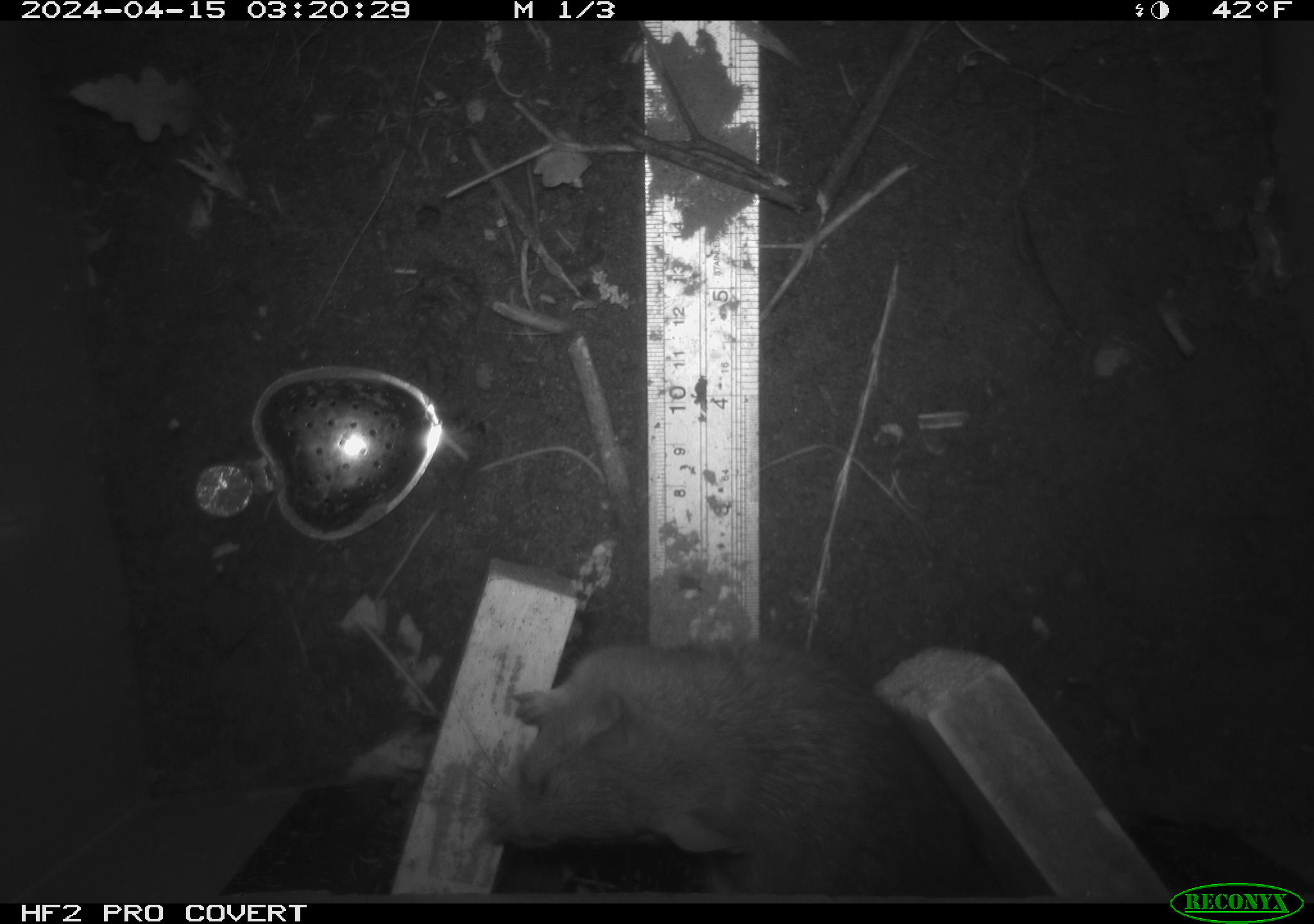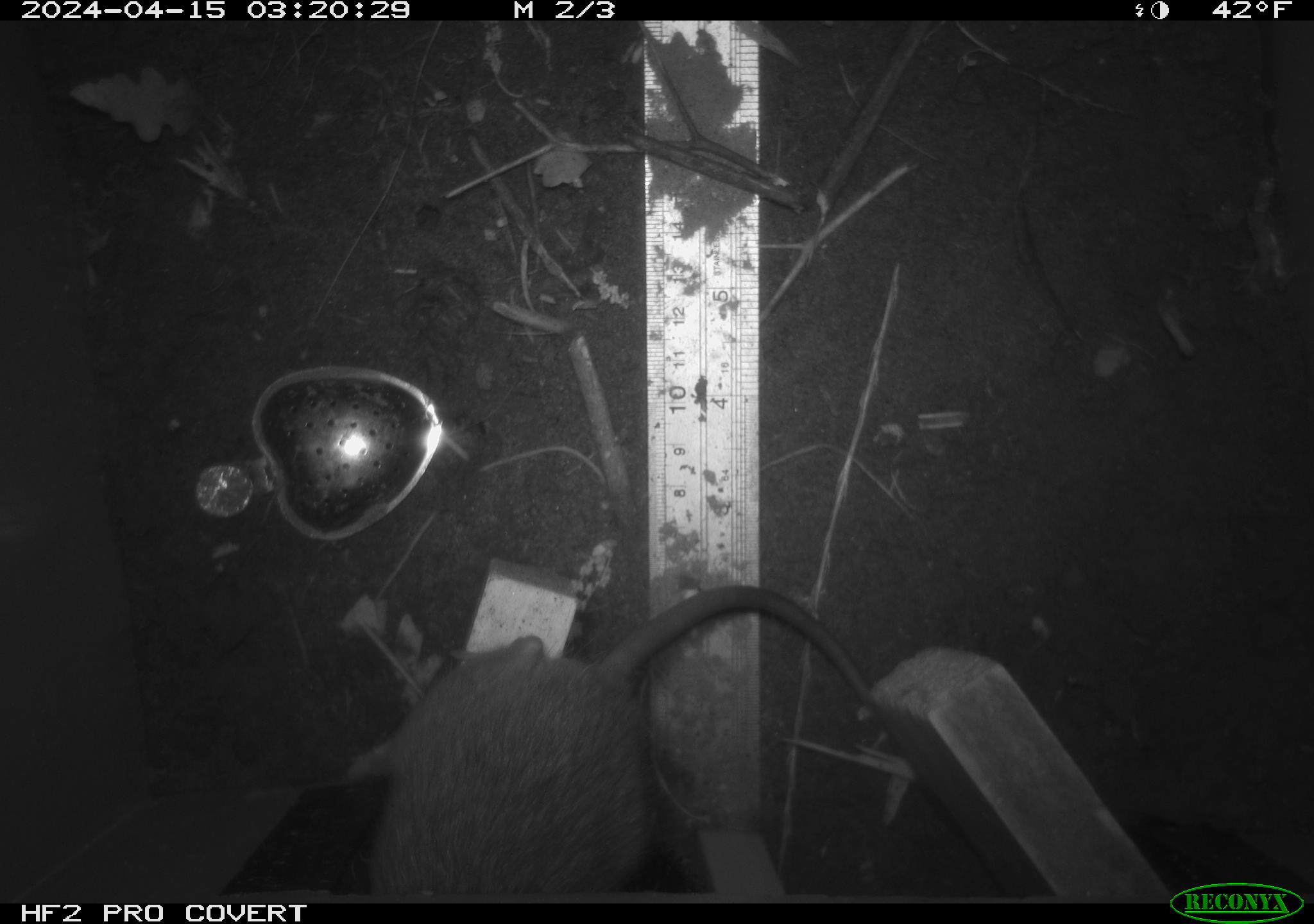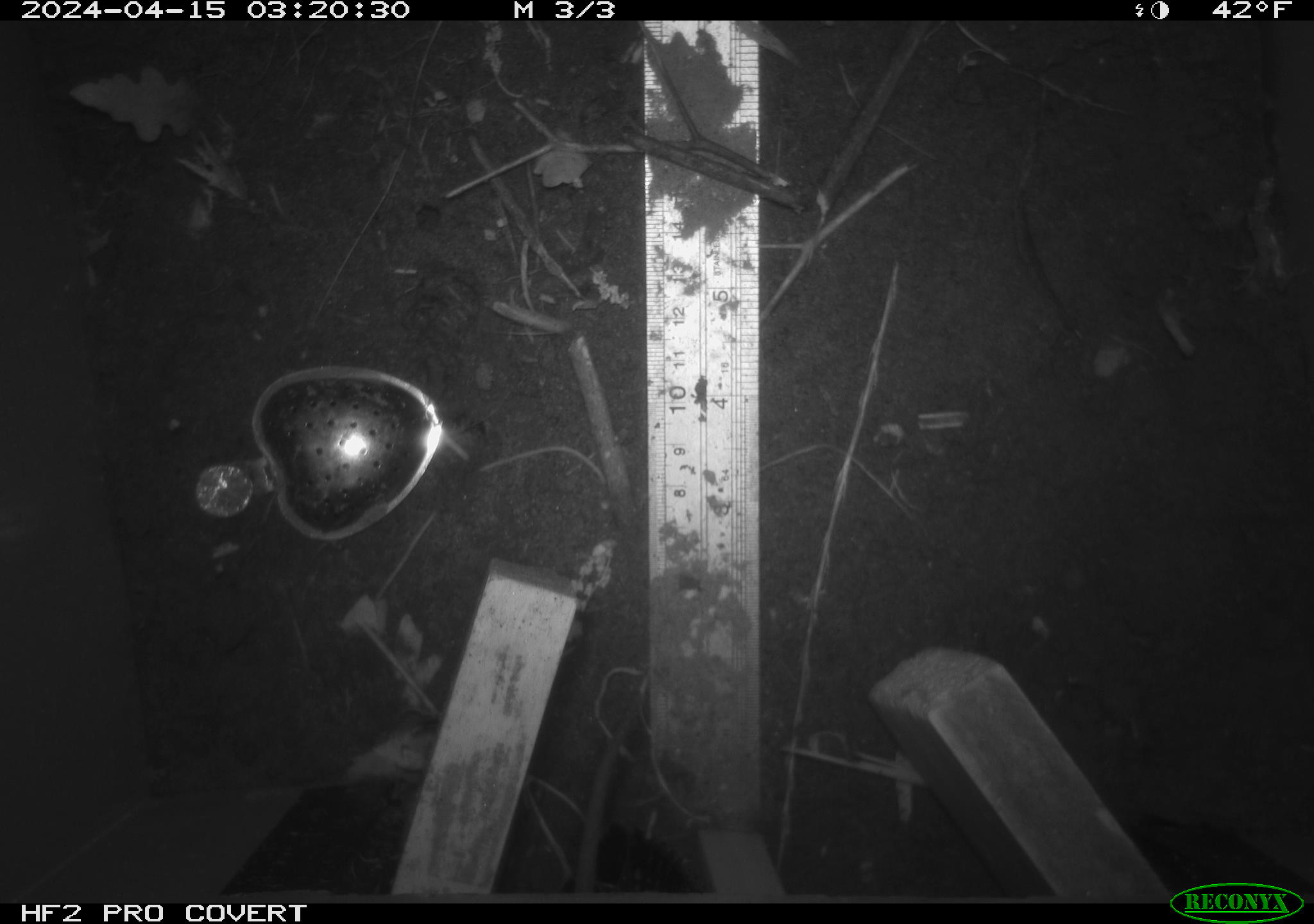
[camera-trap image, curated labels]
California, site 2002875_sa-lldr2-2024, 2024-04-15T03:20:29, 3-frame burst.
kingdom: Animalia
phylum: Chordata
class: Mammalia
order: Rodentia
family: Muridae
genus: Rattus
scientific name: Rattus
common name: rat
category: rattus species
Rattus species (rat) (Rattus).